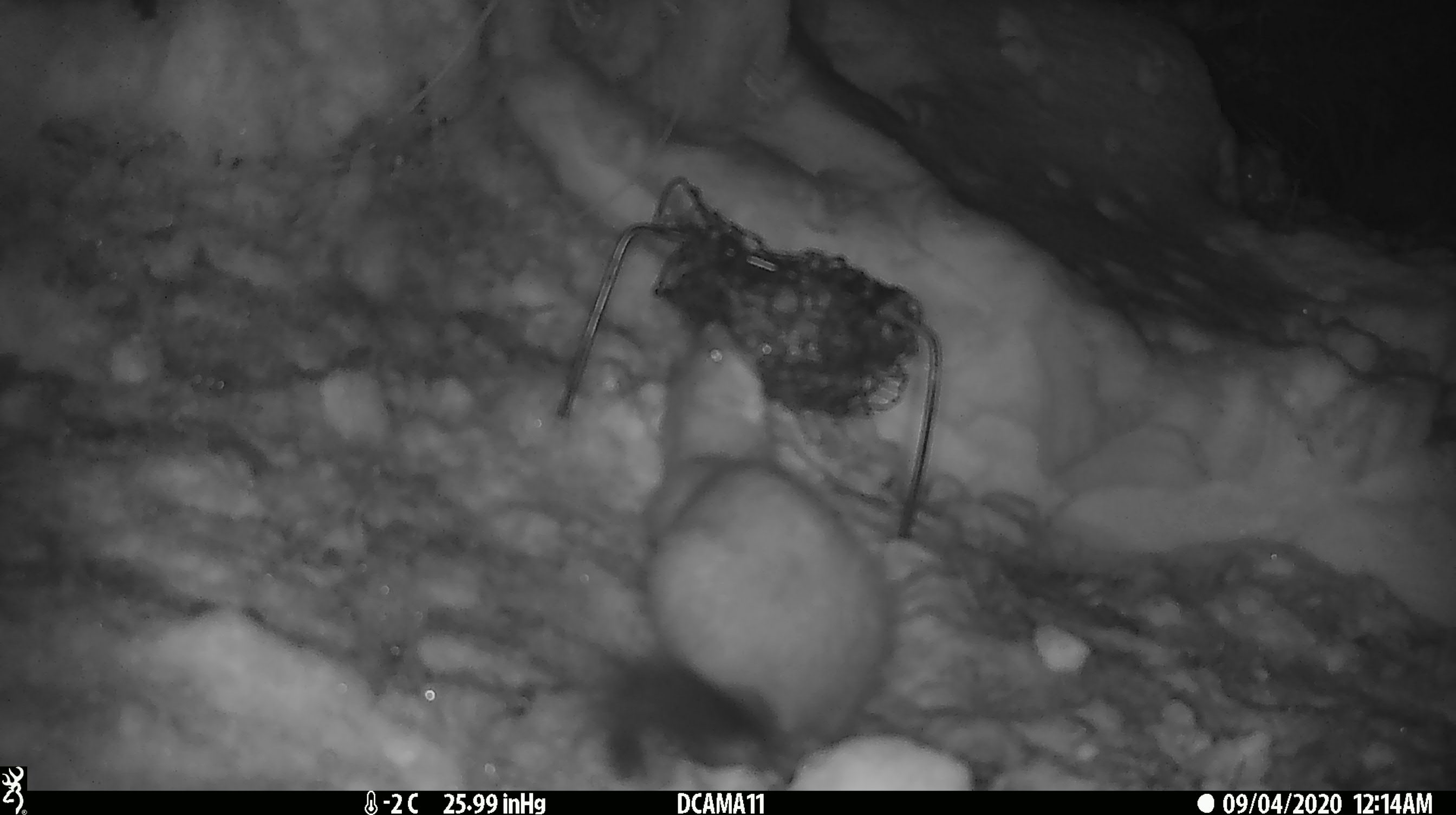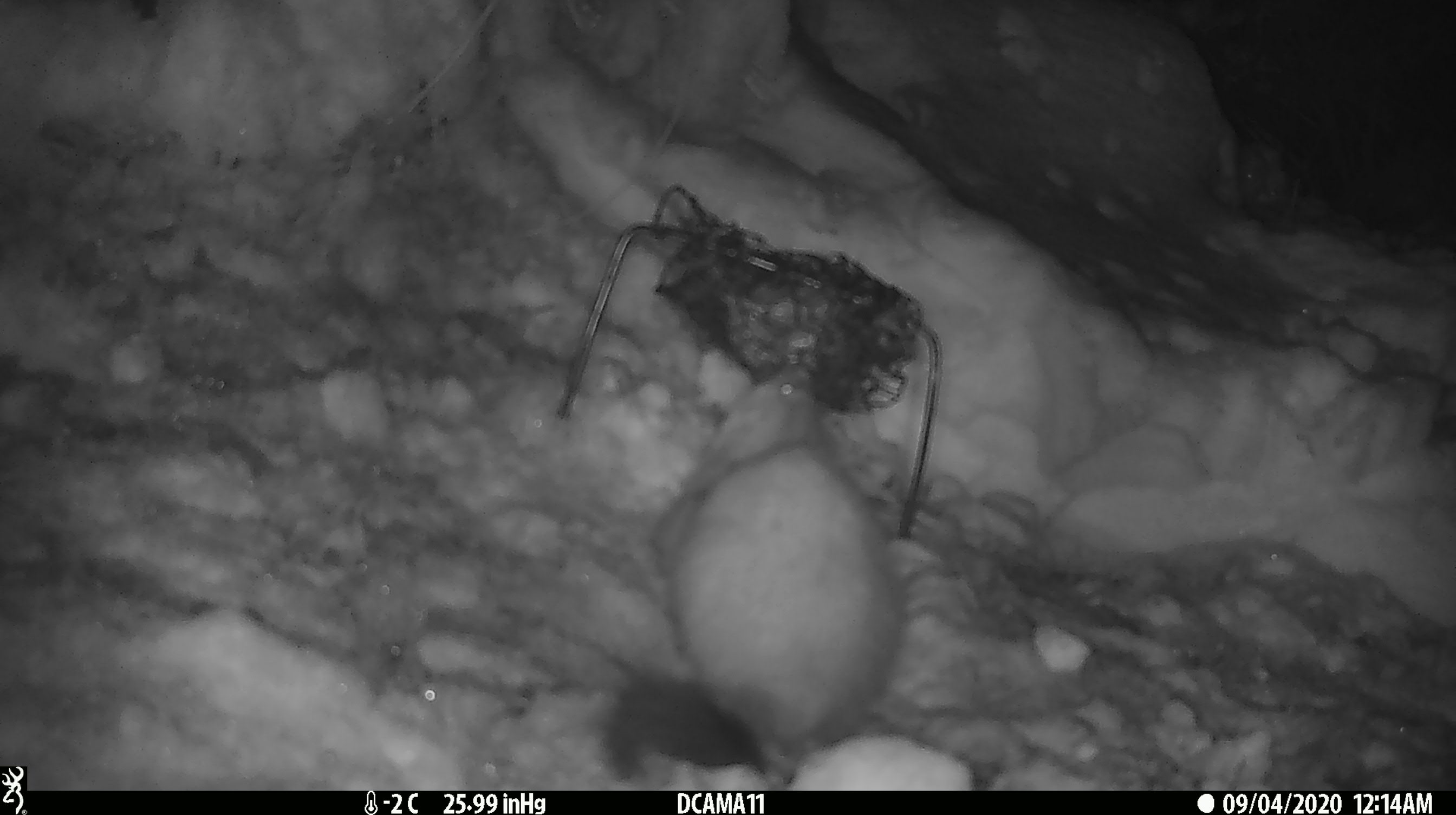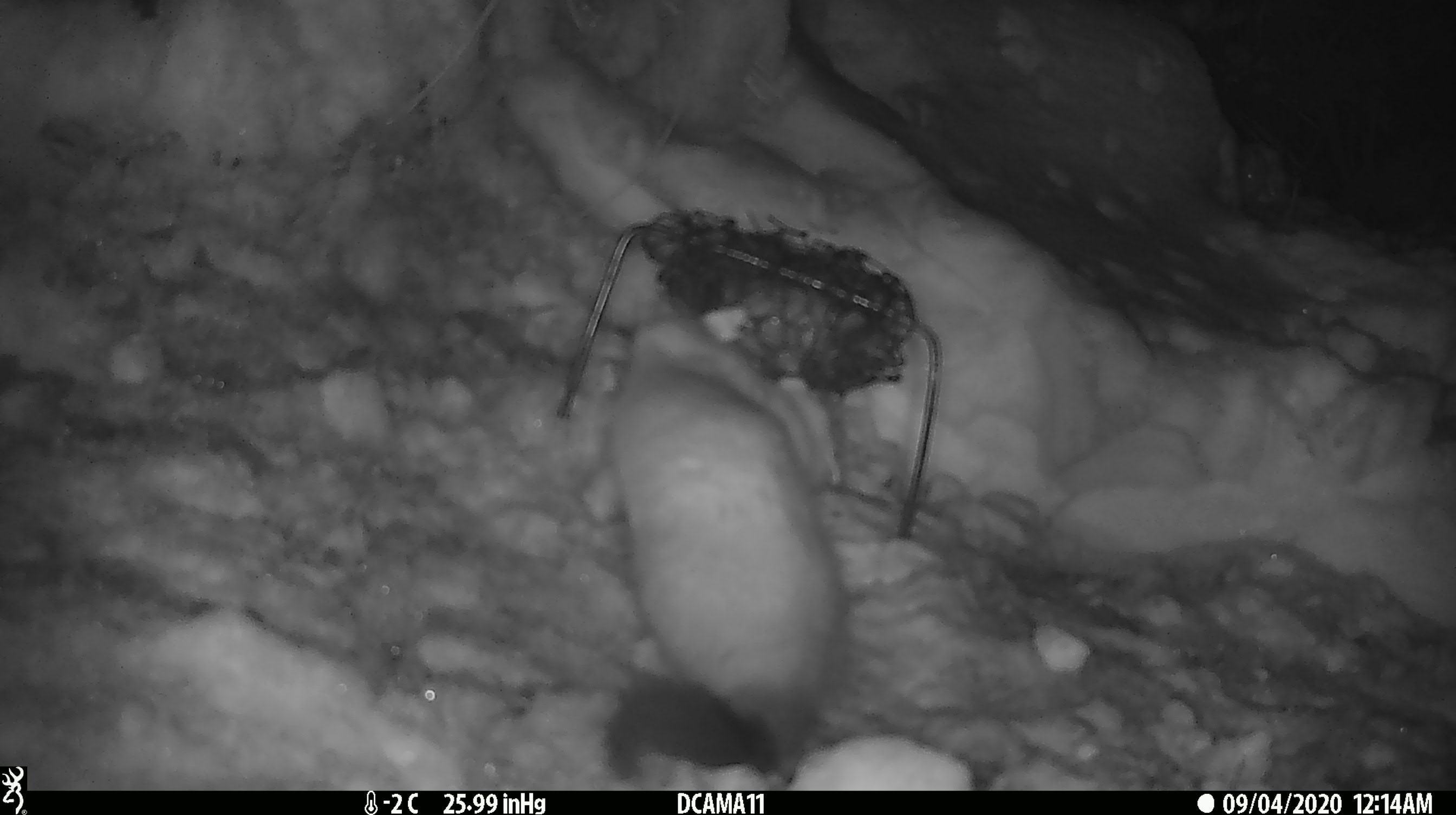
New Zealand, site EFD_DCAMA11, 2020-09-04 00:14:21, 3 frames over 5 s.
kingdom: Animalia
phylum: Chordata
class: Mammalia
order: Carnivora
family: Mustelidae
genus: Mustela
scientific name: Mustela erminea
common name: stoat